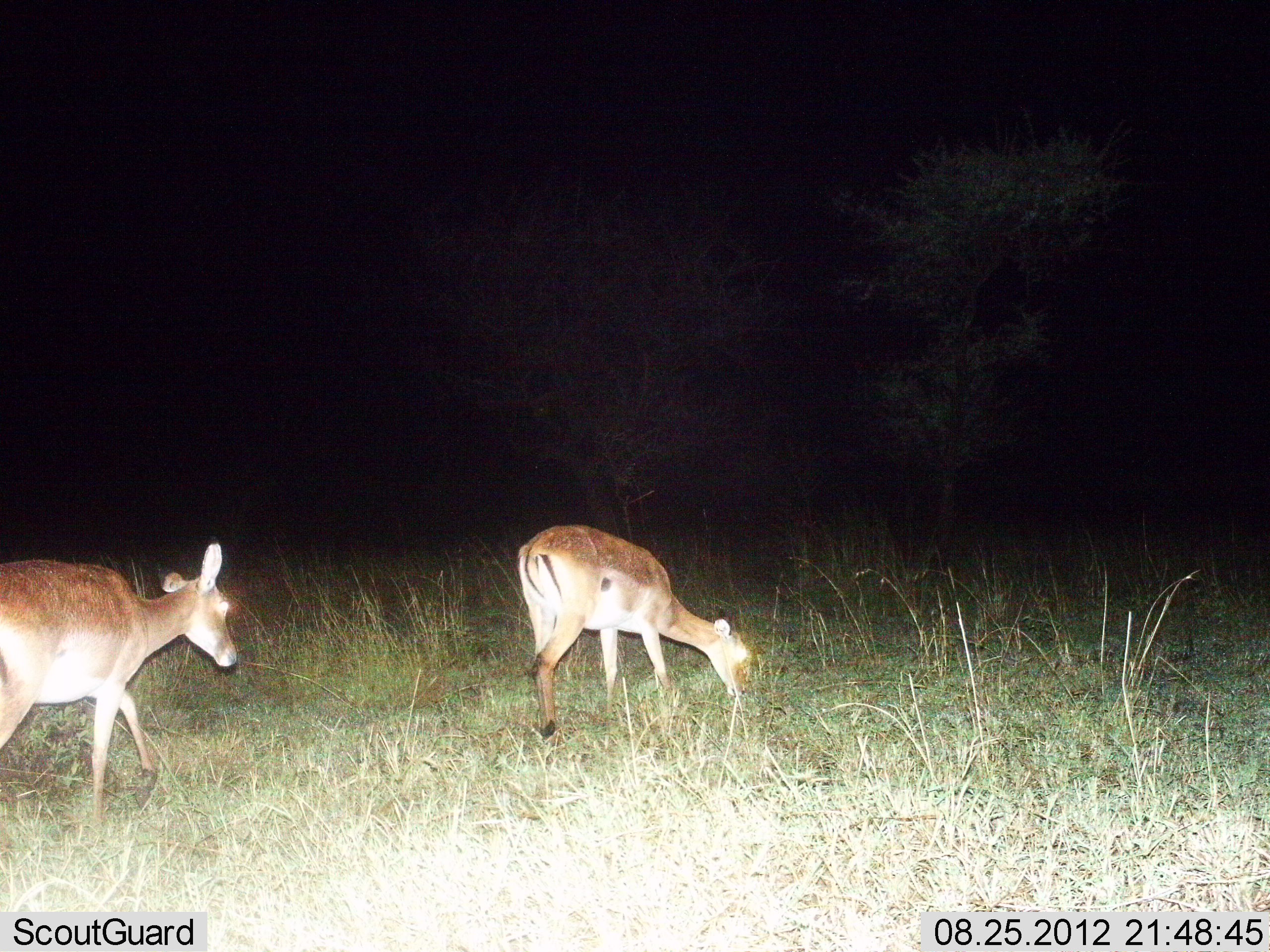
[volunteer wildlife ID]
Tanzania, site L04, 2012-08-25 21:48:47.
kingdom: Animalia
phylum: Chordata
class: Mammalia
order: Artiodactyla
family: Bovidae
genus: Aepyceros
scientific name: Aepyceros melampus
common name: impala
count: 2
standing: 0%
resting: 0%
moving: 75%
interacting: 0%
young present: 0%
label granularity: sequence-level